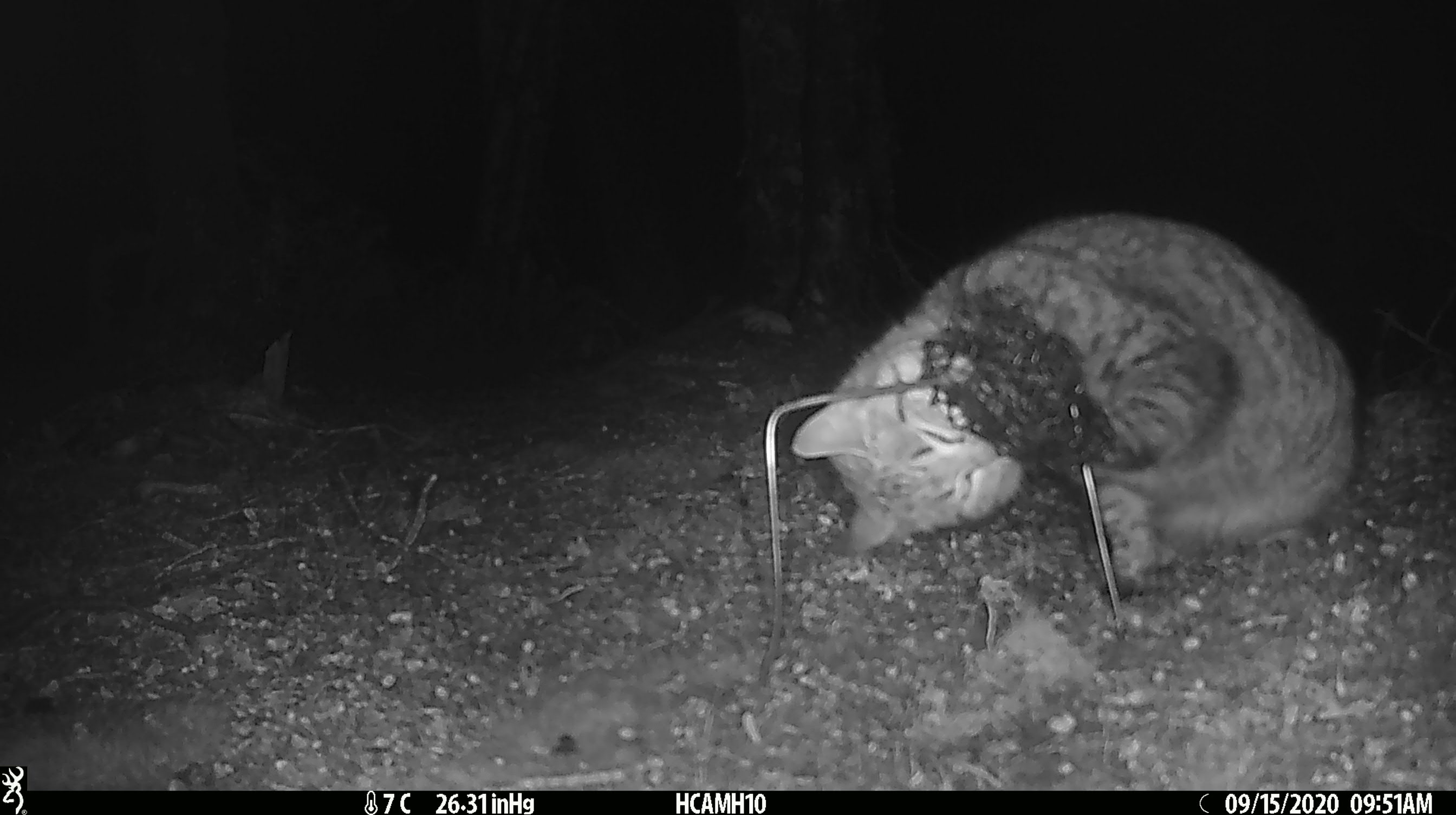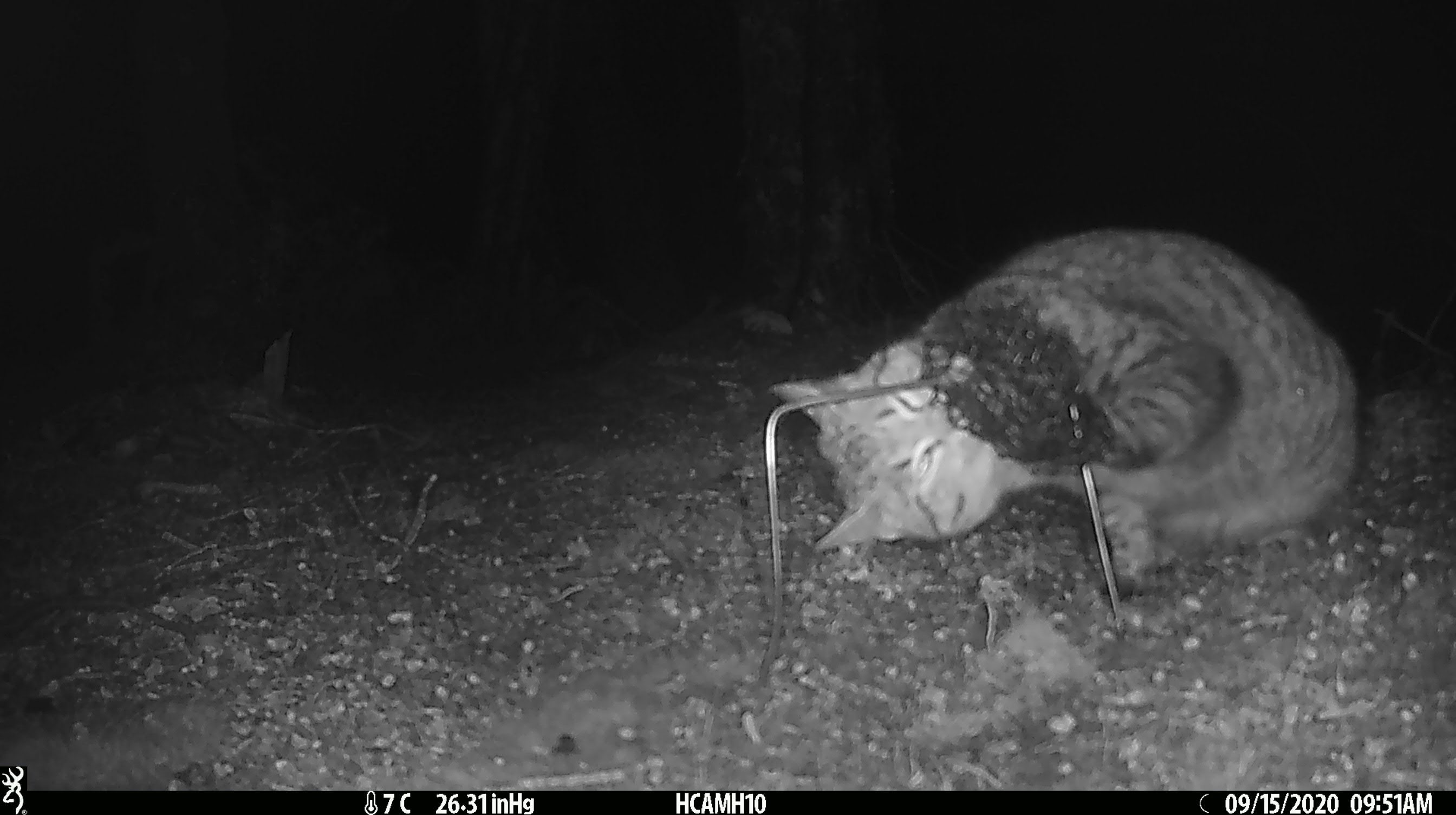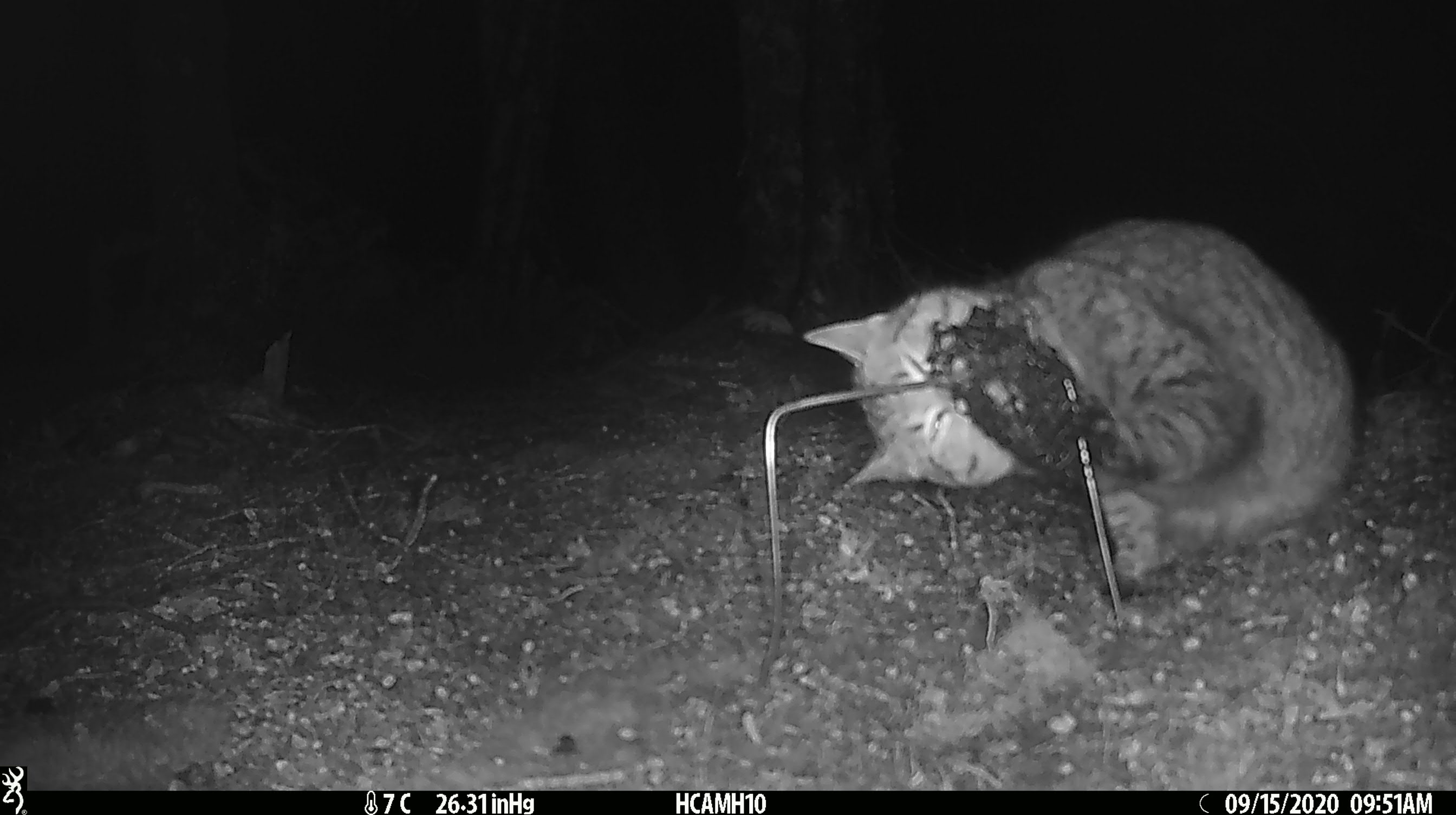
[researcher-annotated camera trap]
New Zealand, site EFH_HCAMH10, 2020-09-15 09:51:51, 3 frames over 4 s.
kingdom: Animalia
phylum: Chordata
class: Mammalia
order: Carnivora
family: Felidae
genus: Felis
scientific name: Felis catus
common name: domestic cat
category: cat